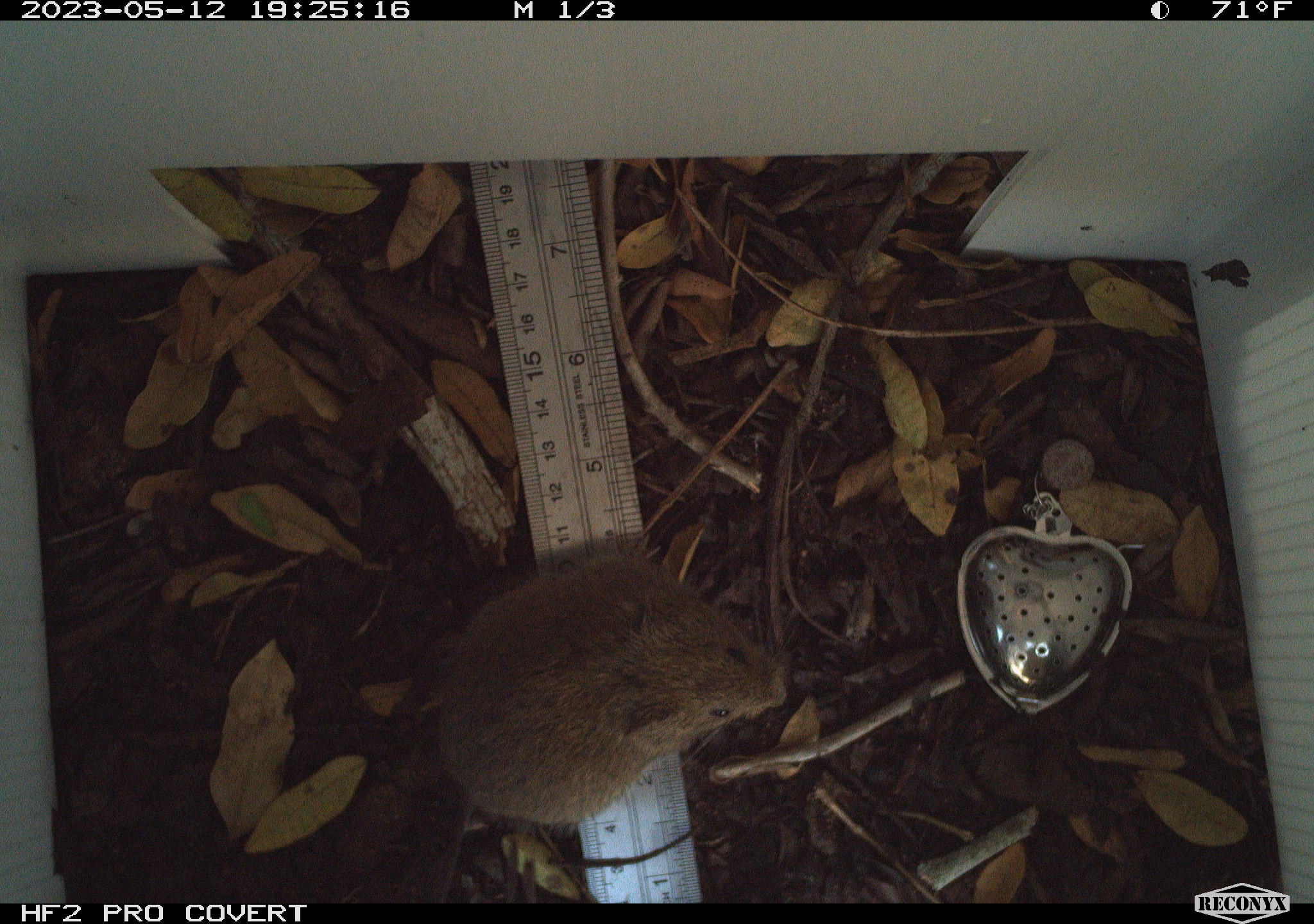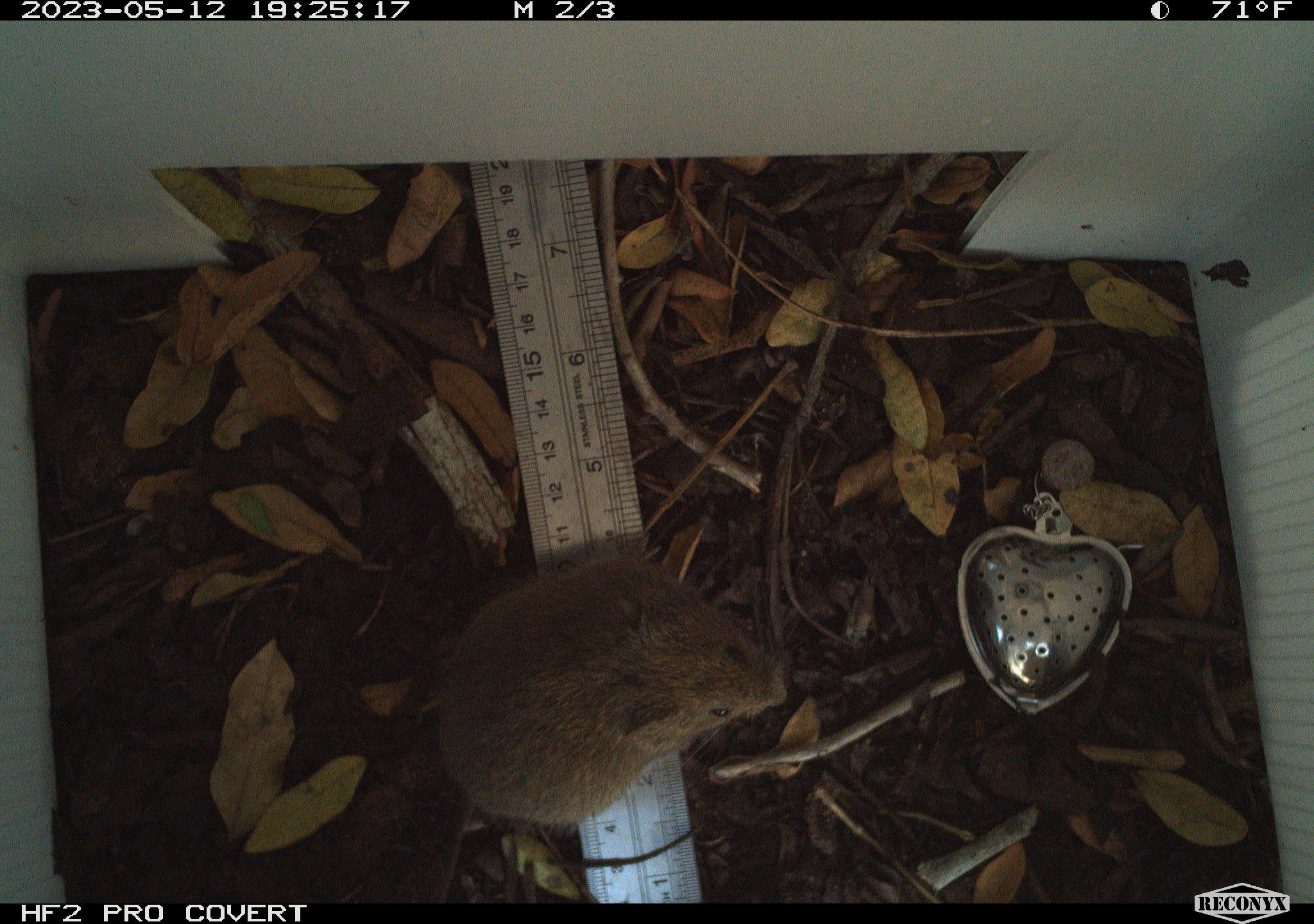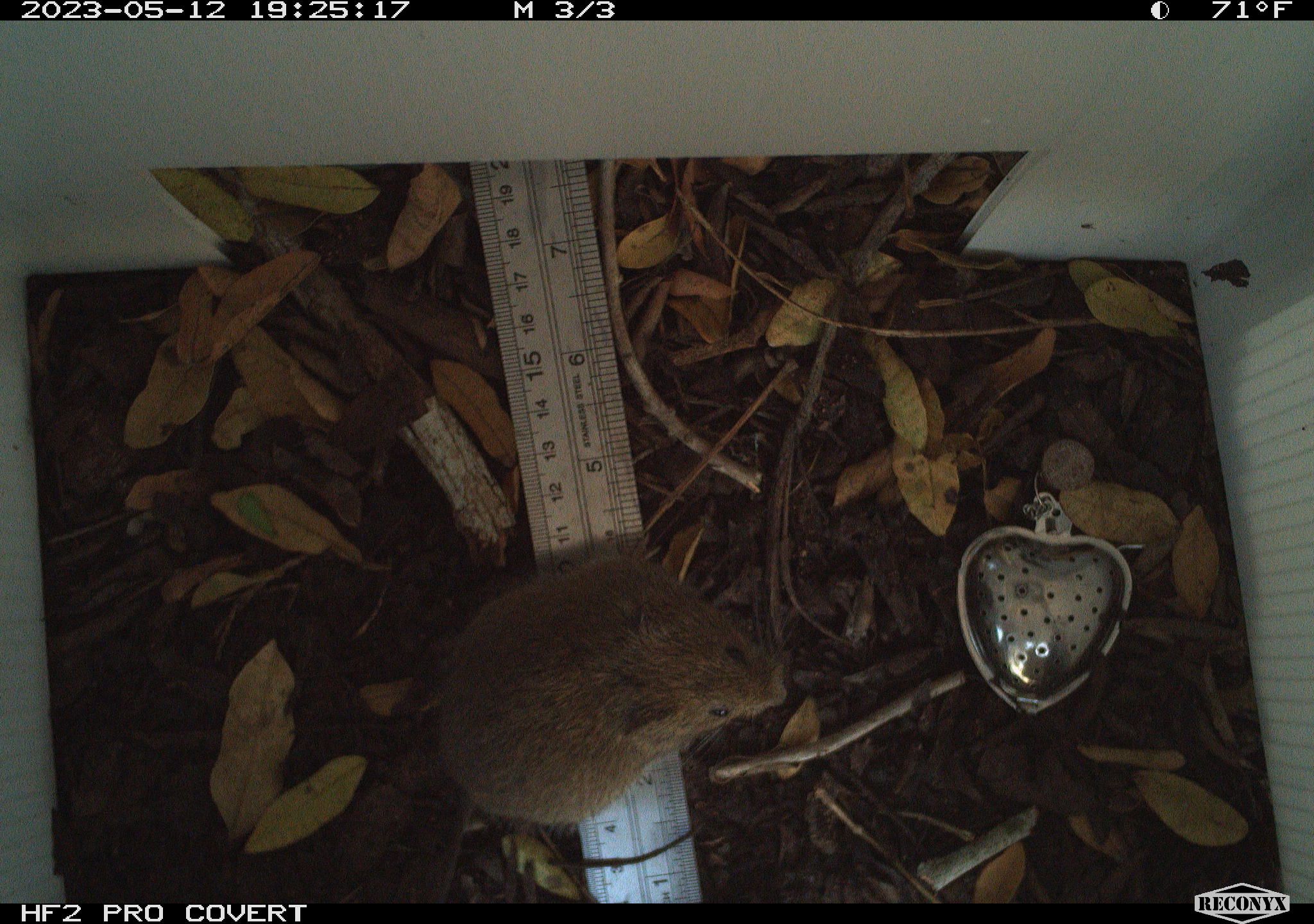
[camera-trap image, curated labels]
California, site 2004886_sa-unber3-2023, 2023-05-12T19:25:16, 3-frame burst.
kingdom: Animalia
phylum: Chordata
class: Mammalia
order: Rodentia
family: Cricetidae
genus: Microtus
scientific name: Microtus californicus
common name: california vole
California vole (Microtus californicus).